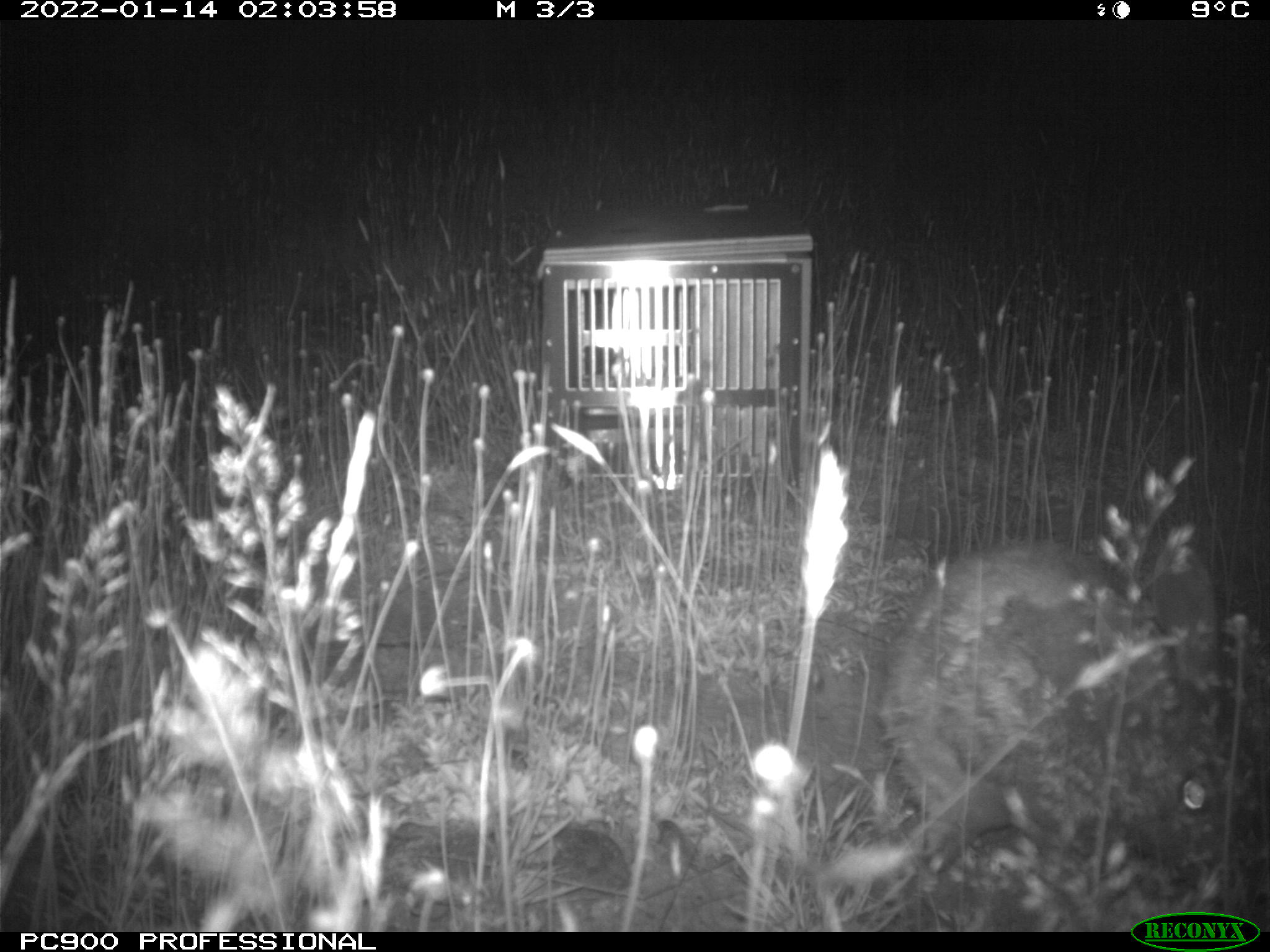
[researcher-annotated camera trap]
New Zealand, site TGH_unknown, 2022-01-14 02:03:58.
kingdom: Animalia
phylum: Chordata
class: Mammalia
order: Lagomorpha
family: Leporidae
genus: Oryctolagus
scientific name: Oryctolagus cuniculus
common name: european rabbit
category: rabbit